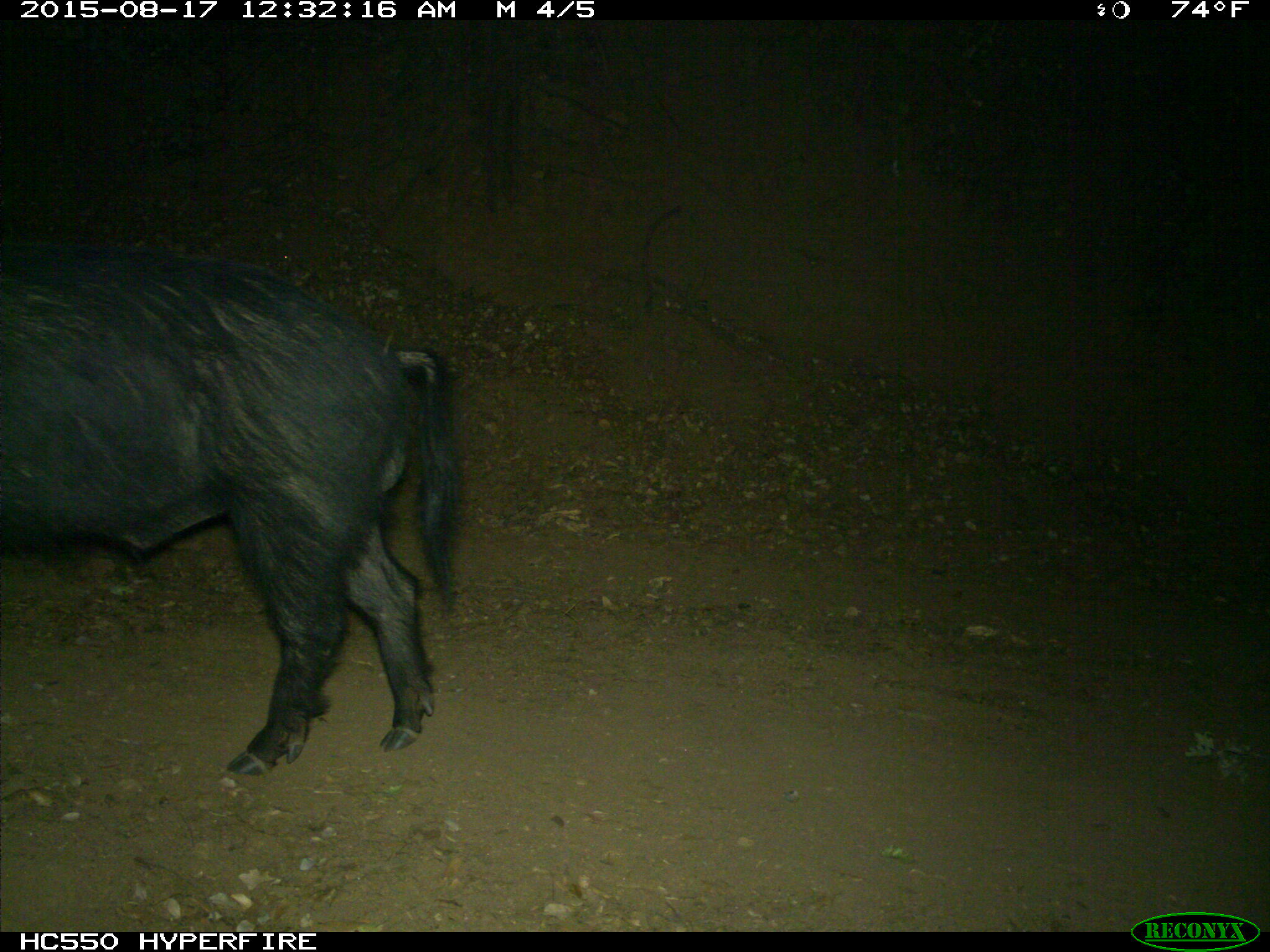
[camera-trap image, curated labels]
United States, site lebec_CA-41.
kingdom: Animalia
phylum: Chordata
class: Mammalia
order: Artiodactyla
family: Suidae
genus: Sus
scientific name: Sus scrofa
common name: wild boar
Sus scrofa (wild boar).